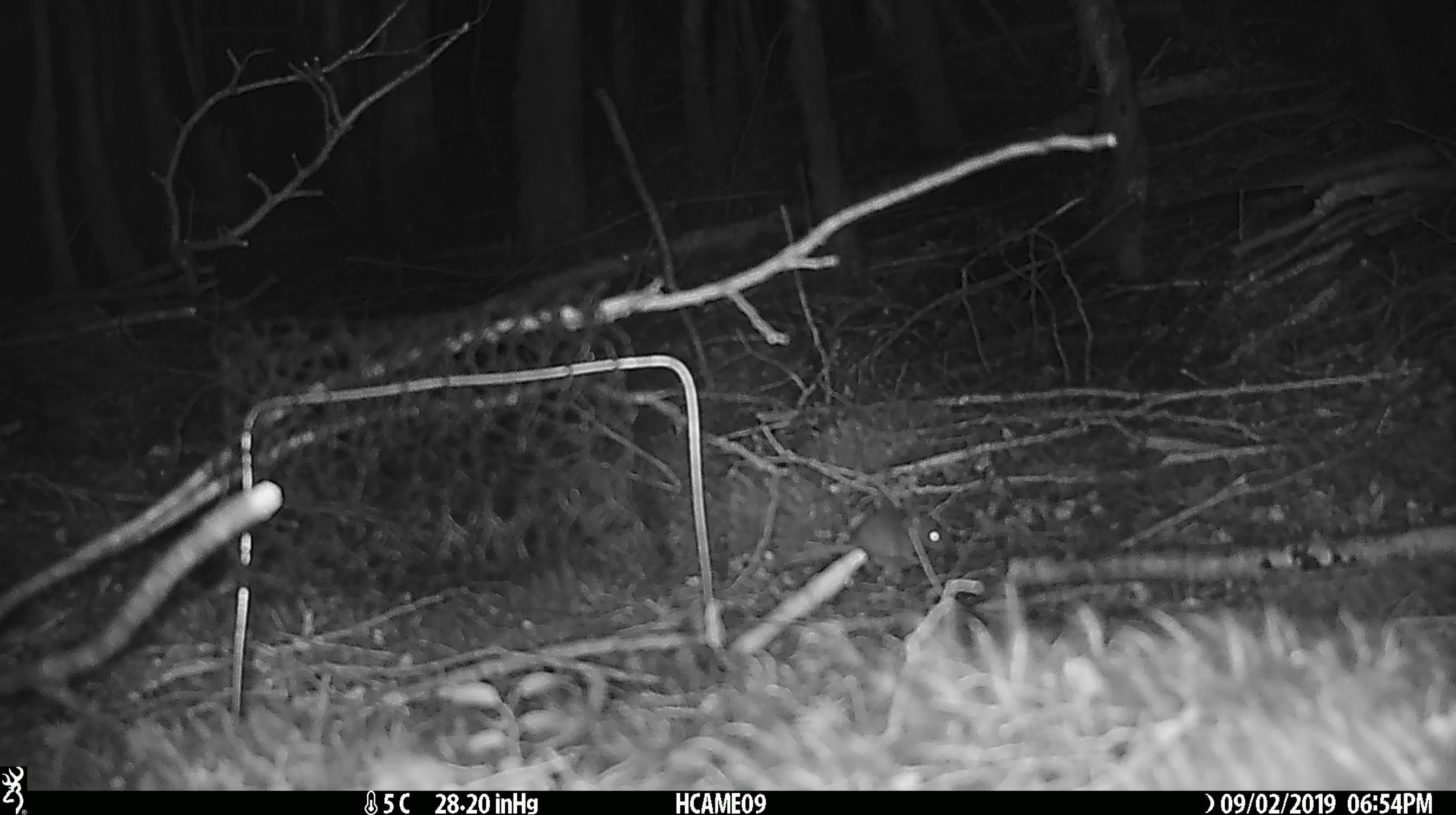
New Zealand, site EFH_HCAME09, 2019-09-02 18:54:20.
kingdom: Animalia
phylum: Chordata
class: Mammalia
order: Rodentia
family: Muridae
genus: Mus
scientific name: Mus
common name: mouse